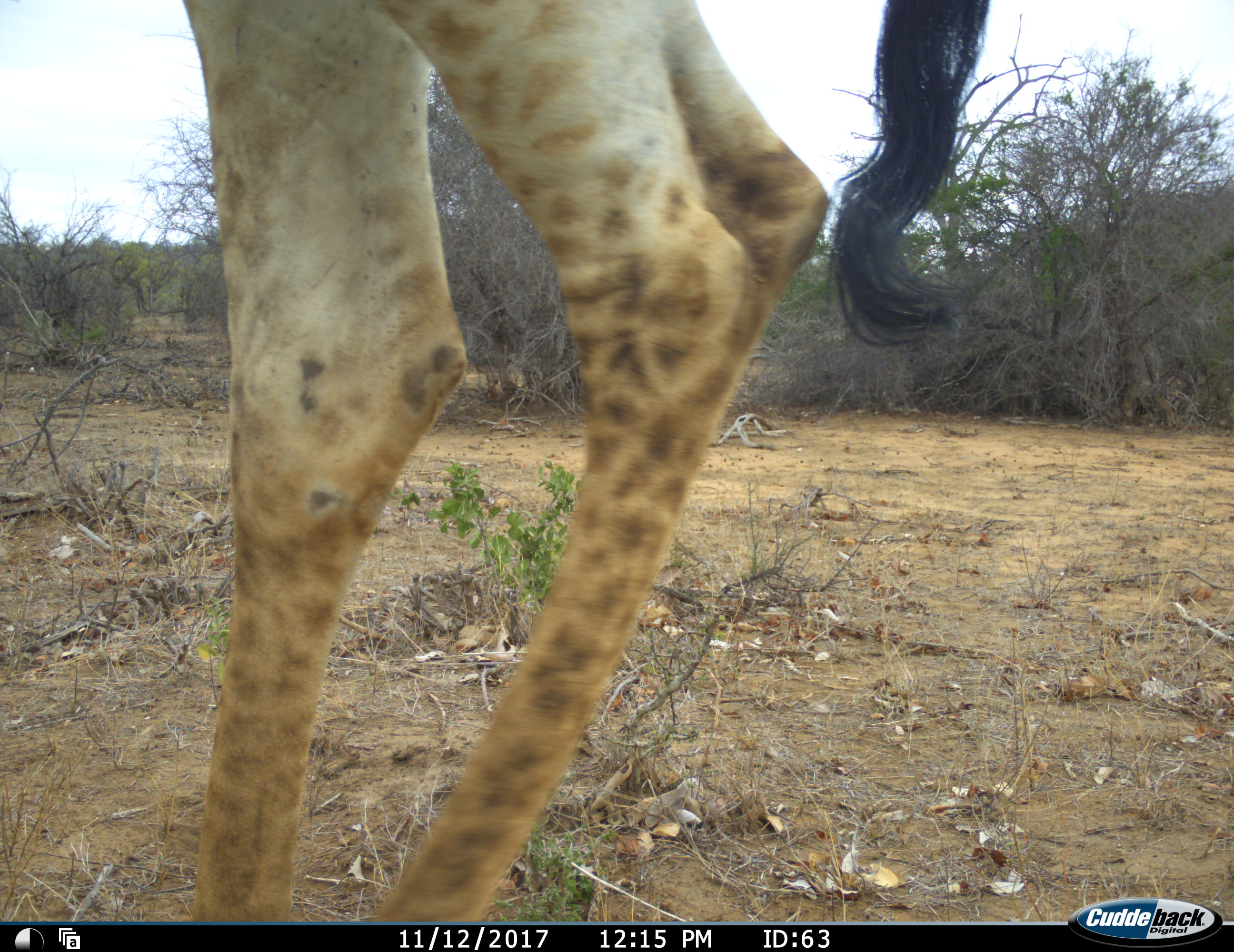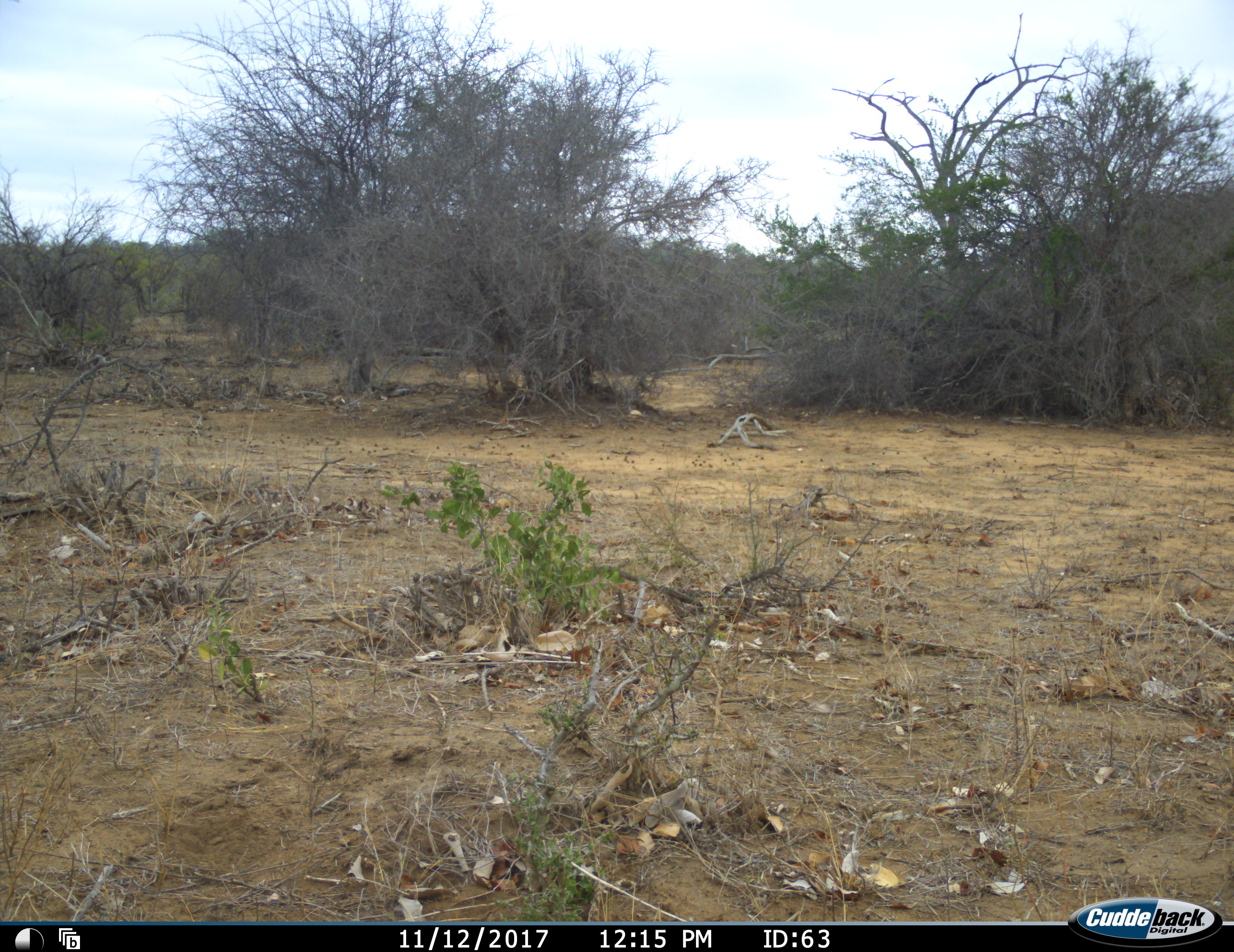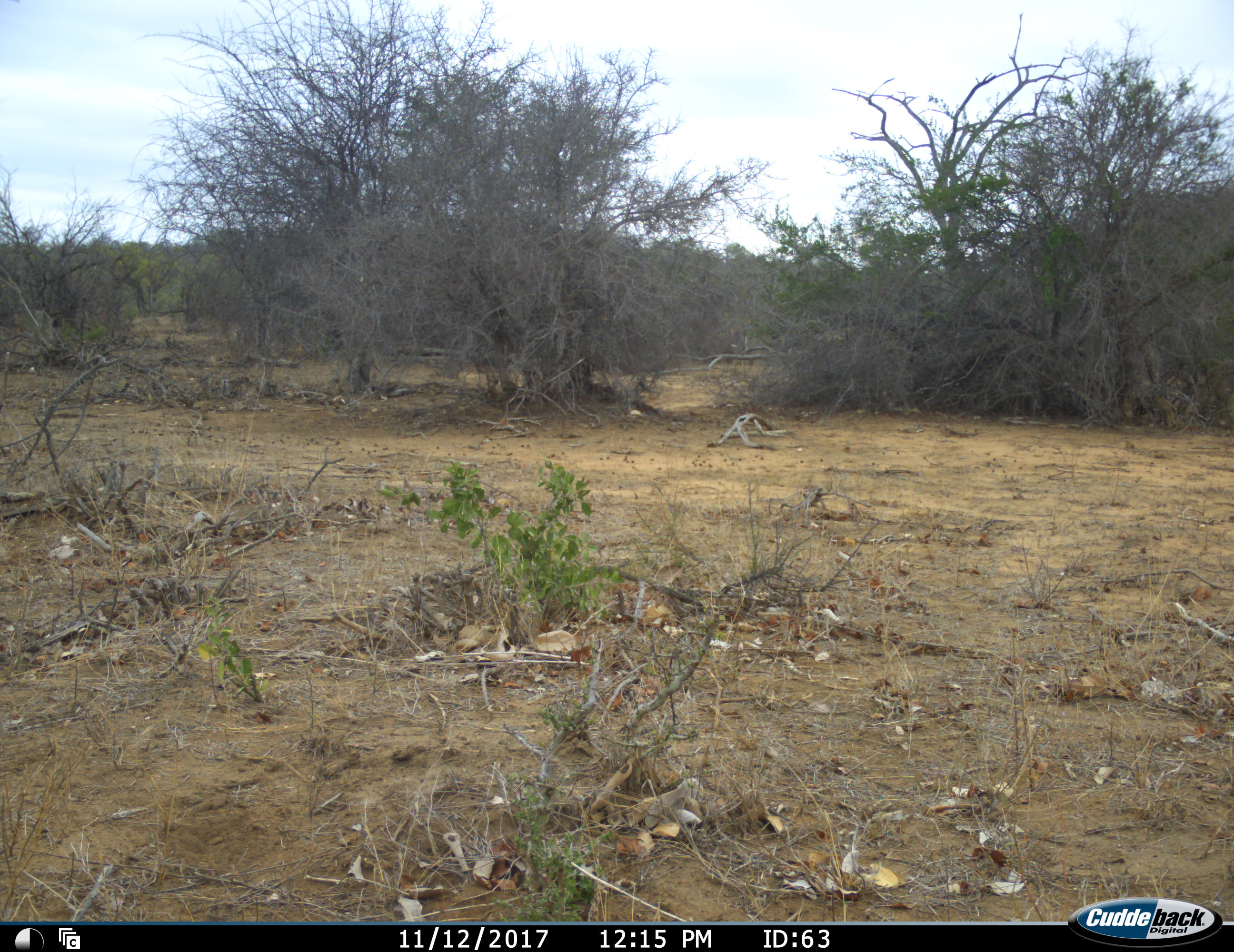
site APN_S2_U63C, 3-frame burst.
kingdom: Animalia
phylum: Chordata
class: Mammalia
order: Artiodactyla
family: Giraffidae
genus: Giraffa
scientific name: Giraffa camelopardalis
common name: giraffe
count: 1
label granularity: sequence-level